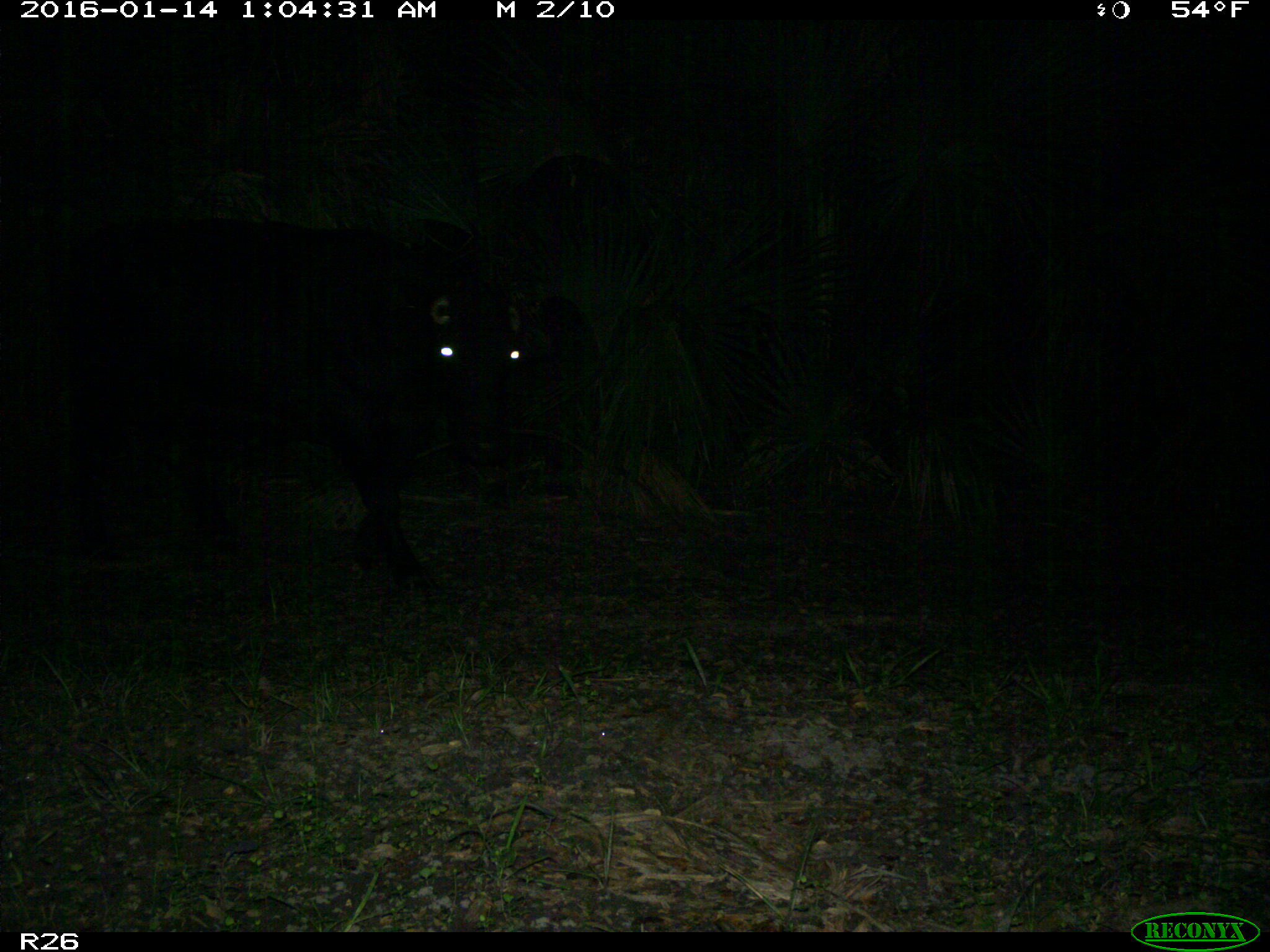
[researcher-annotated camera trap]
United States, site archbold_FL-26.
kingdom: Animalia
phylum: Chordata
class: Mammalia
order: Artiodactyla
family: Bovidae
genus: Bos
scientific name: Bos taurus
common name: domestic cow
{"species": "Bos taurus (domestic cow)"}